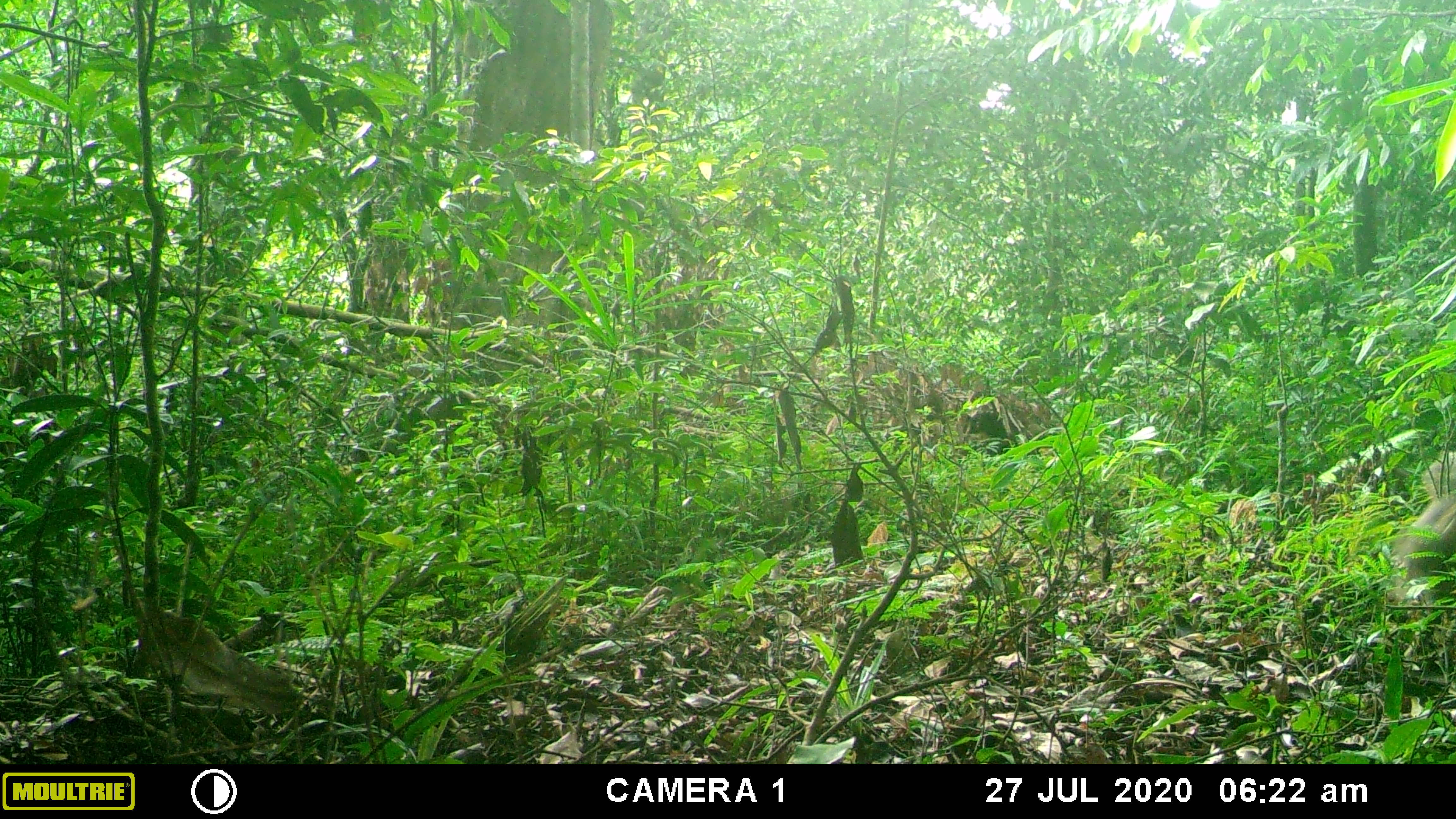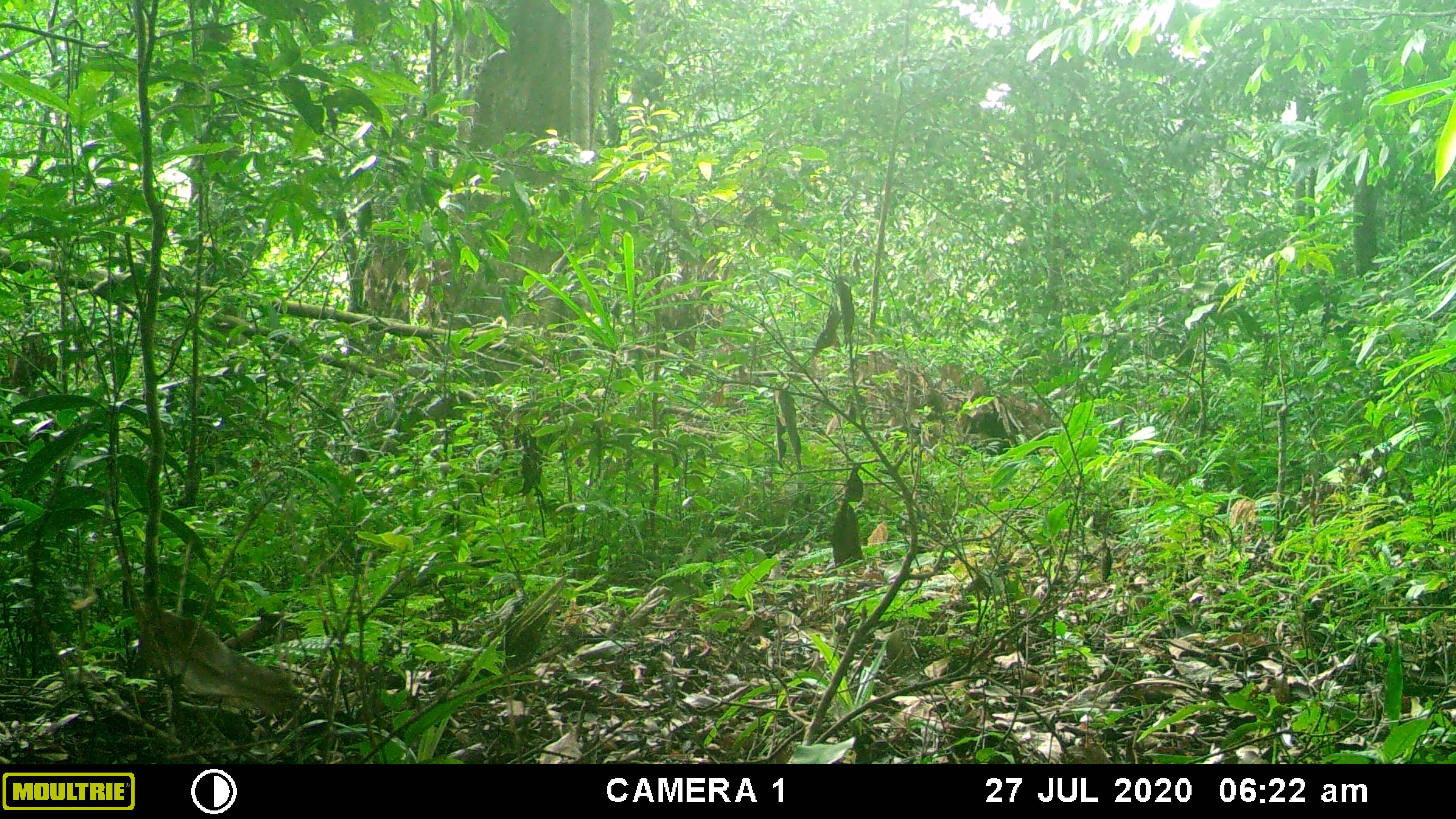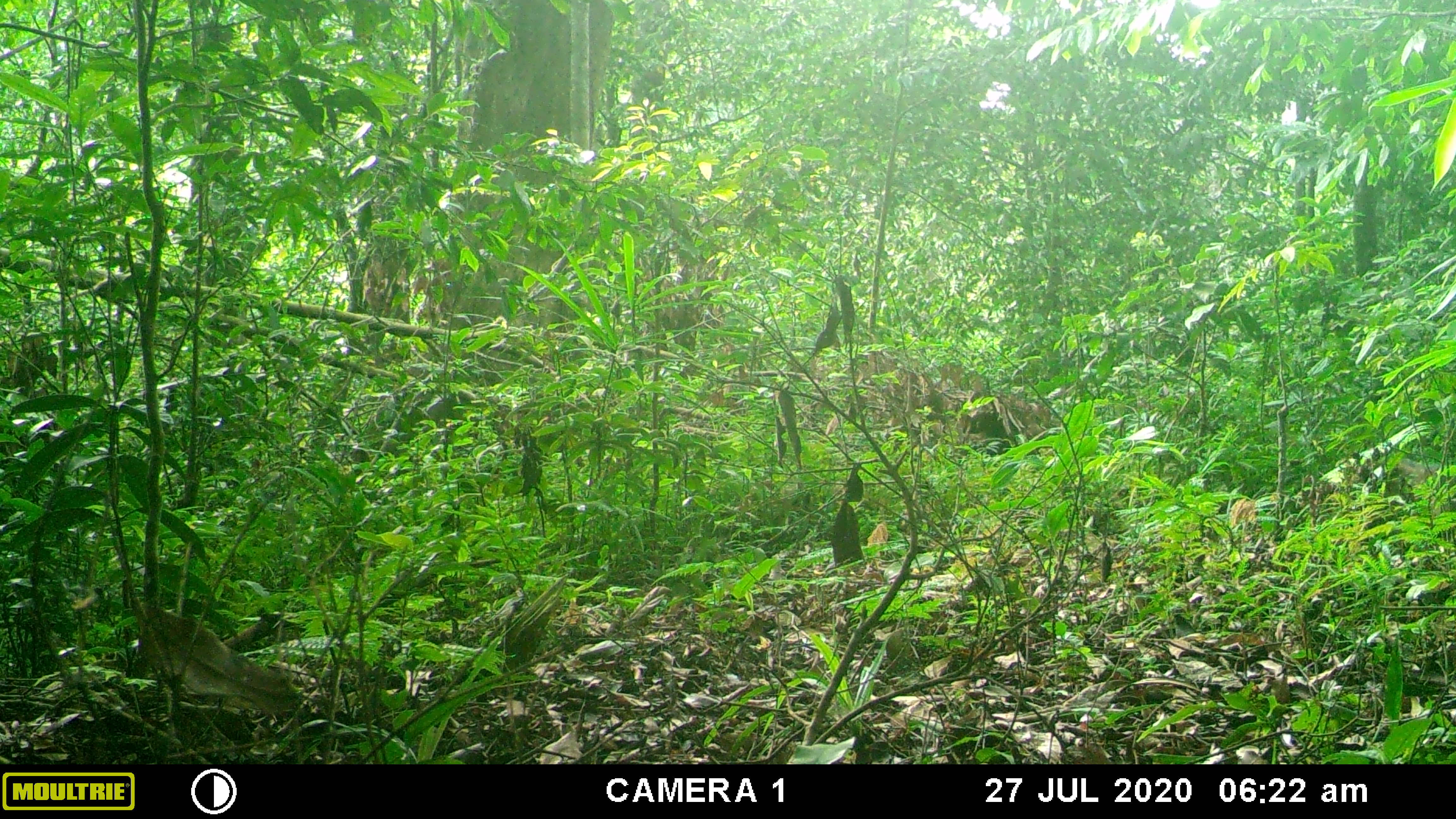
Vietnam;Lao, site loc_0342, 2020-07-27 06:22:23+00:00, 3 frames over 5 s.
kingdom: Animalia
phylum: Chordata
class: Mammalia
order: Artiodactyla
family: Suidae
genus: Sus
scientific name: Sus scrofa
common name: eurasian wild pig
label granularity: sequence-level